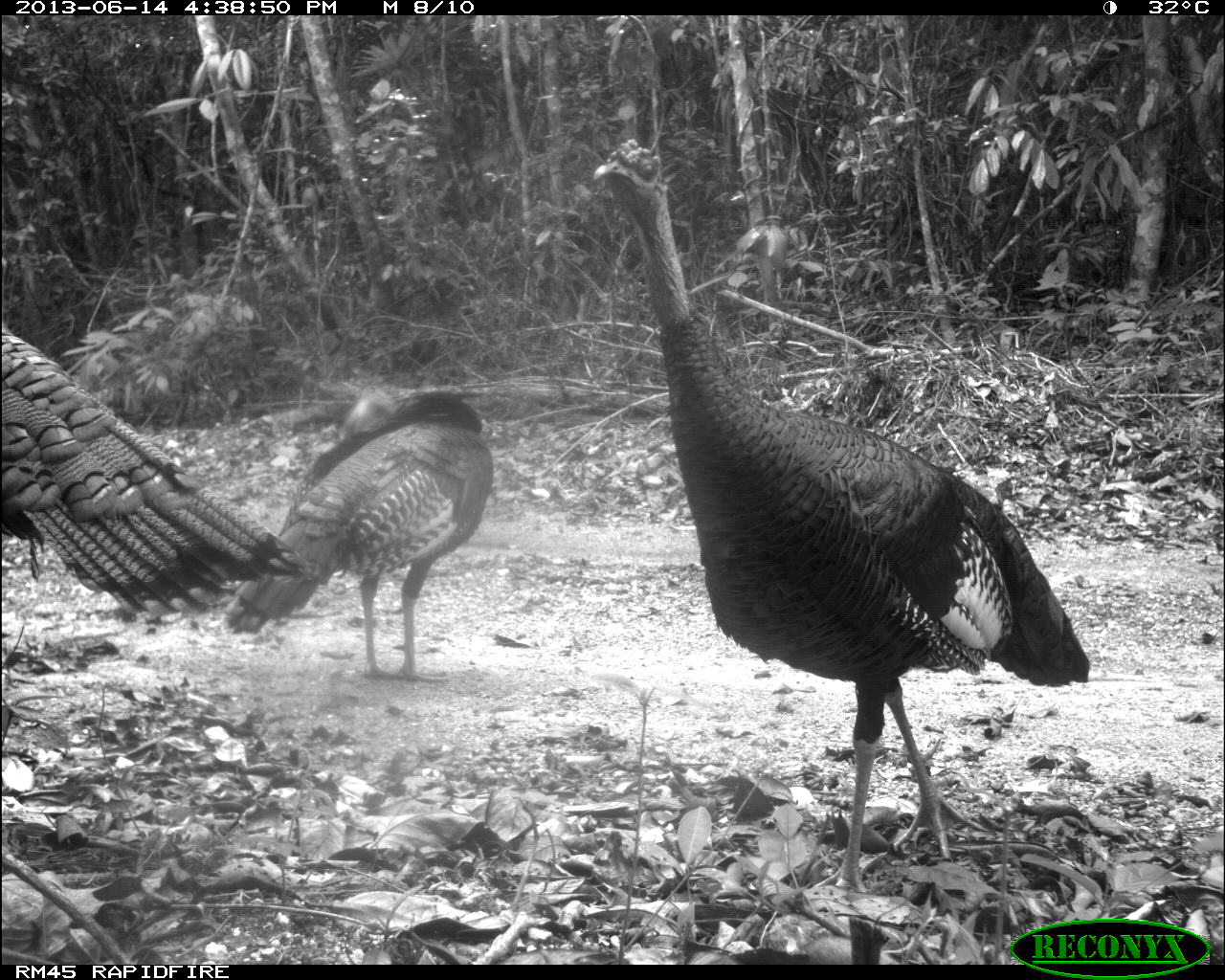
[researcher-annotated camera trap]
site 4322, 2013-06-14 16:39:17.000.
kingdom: Animalia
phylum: Chordata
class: Aves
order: Galliformes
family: Phasianidae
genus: Meleagris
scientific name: Meleagris ocellata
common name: ocellated turkey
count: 3